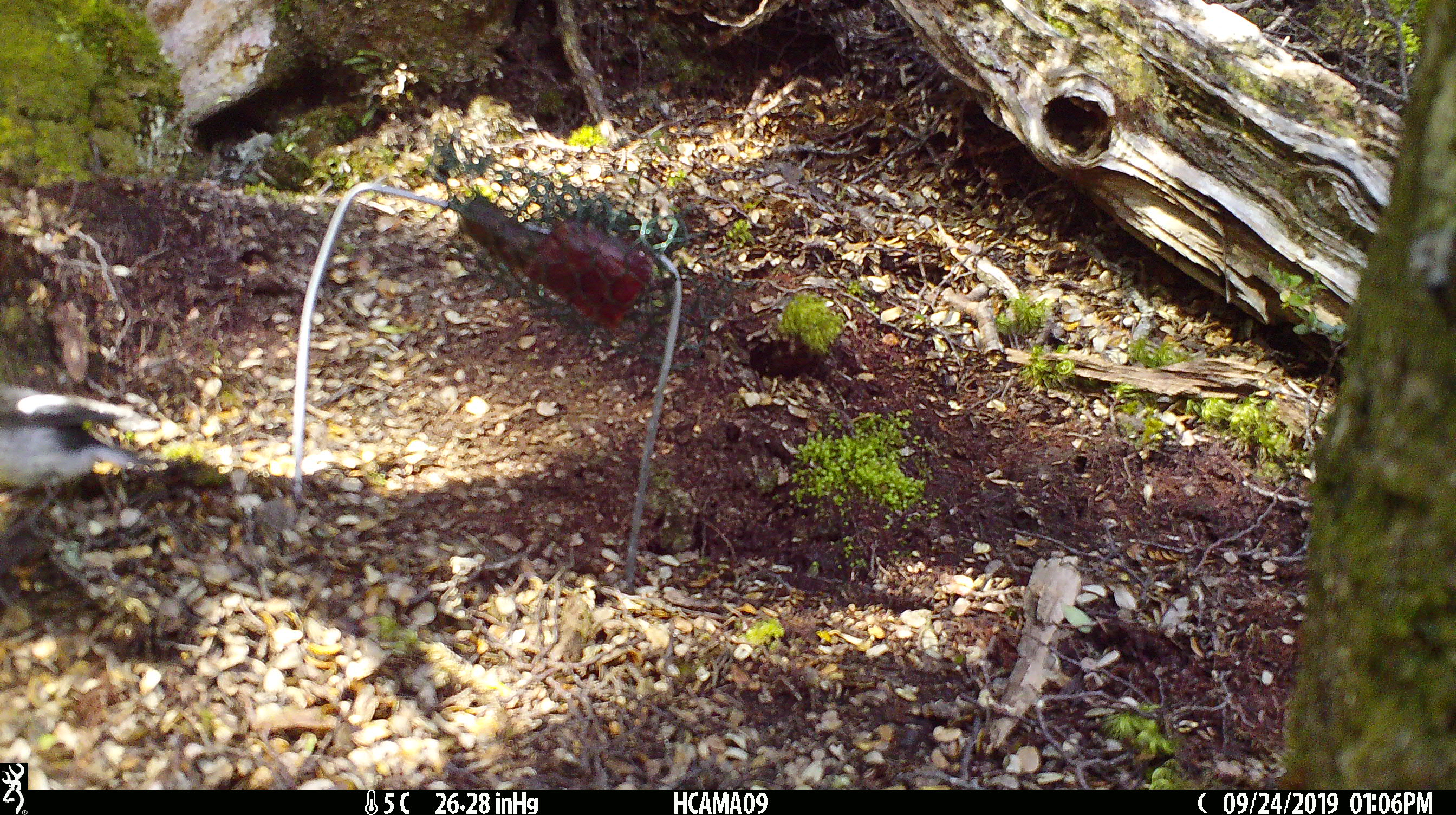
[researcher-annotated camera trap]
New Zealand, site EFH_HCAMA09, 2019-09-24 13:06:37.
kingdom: Animalia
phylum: Chordata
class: Aves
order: Passeriformes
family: Petroicidae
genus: Petroica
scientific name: Petroica macrocephala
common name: tomtit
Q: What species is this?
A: Tomtit (Petroica macrocephala).